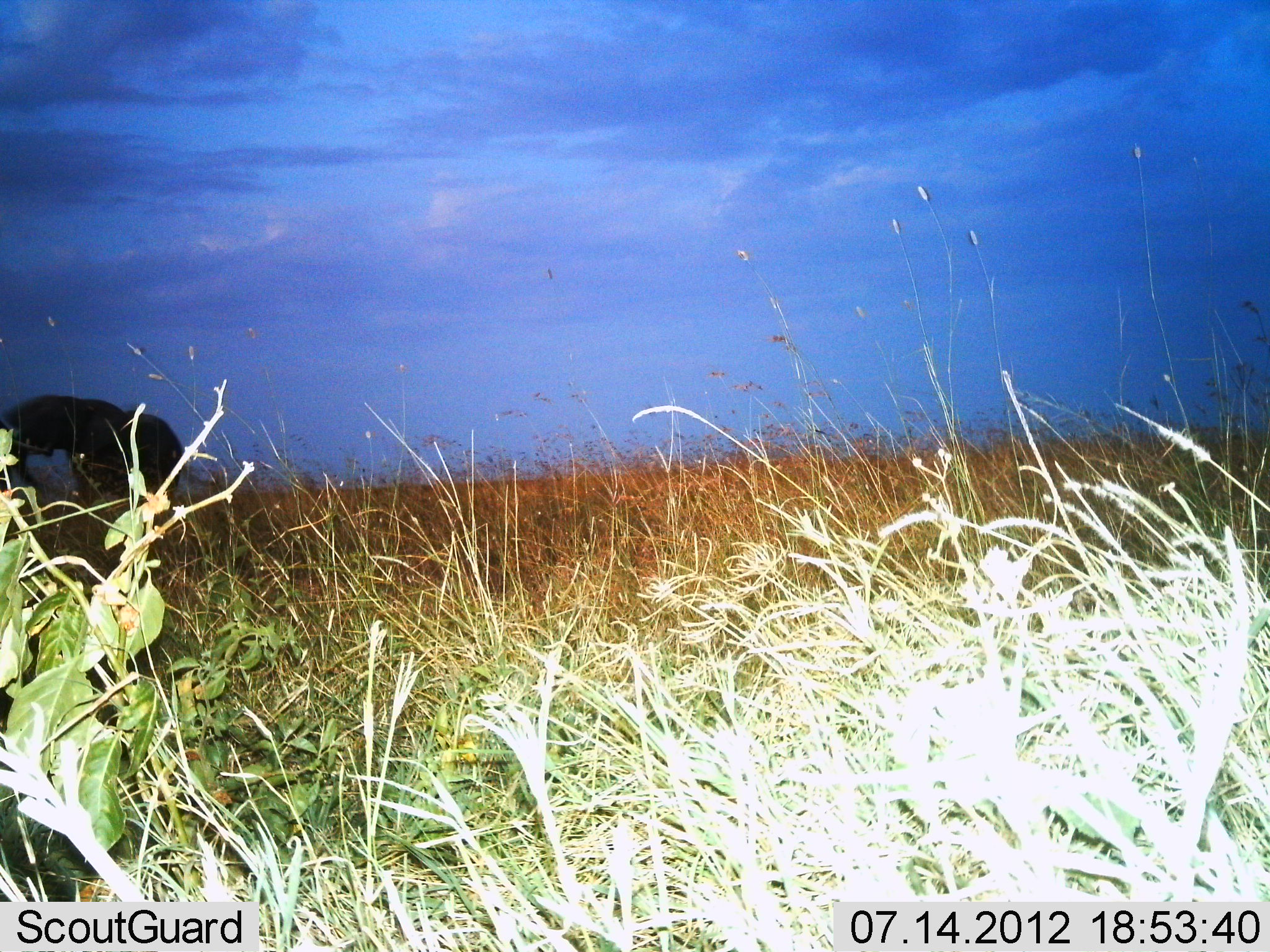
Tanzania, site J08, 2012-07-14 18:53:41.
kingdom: Animalia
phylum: Chordata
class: Mammalia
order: Proboscidea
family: Elephantidae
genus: Loxodonta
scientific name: Loxodonta africana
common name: african bush elephant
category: elephant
Elephant (african bush elephant) (Loxodonta africana), count 1. Behavior (volunteer vote fractions): standing 90%, resting 0%, moving 10%, interacting 0%. Young present (vote fraction): 0%. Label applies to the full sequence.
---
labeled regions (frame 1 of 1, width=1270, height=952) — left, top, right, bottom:
animal: 0, 394, 213, 523